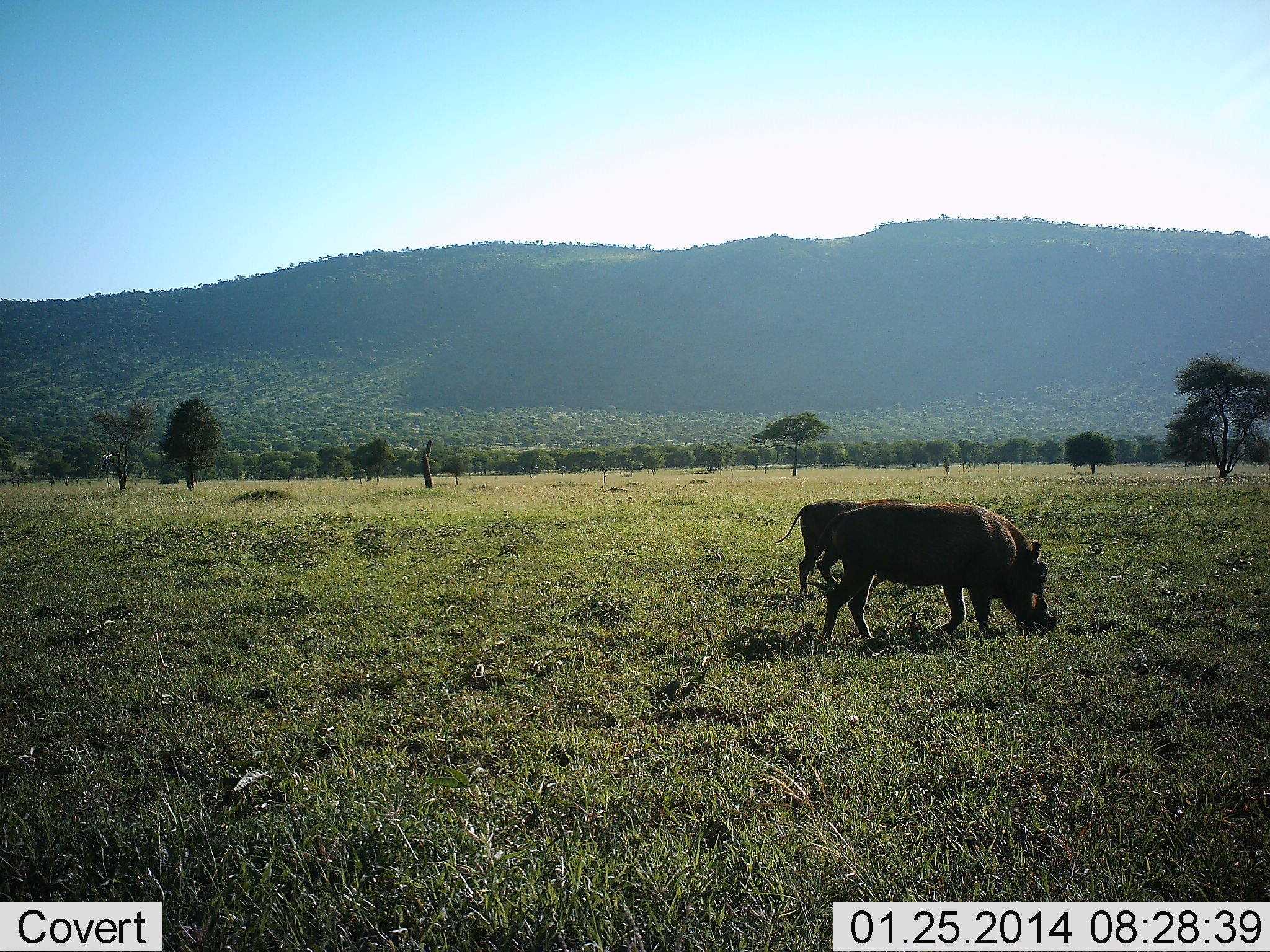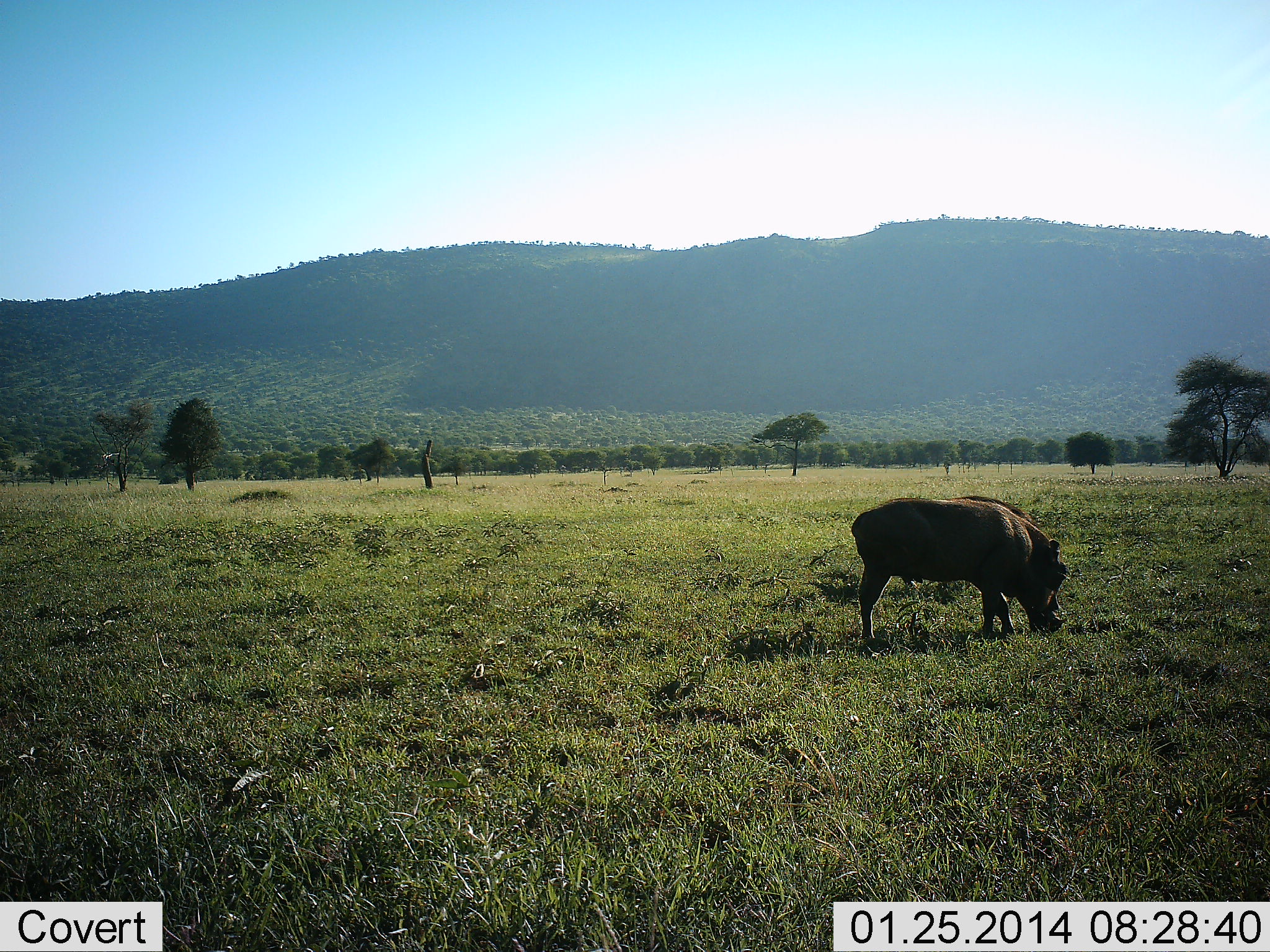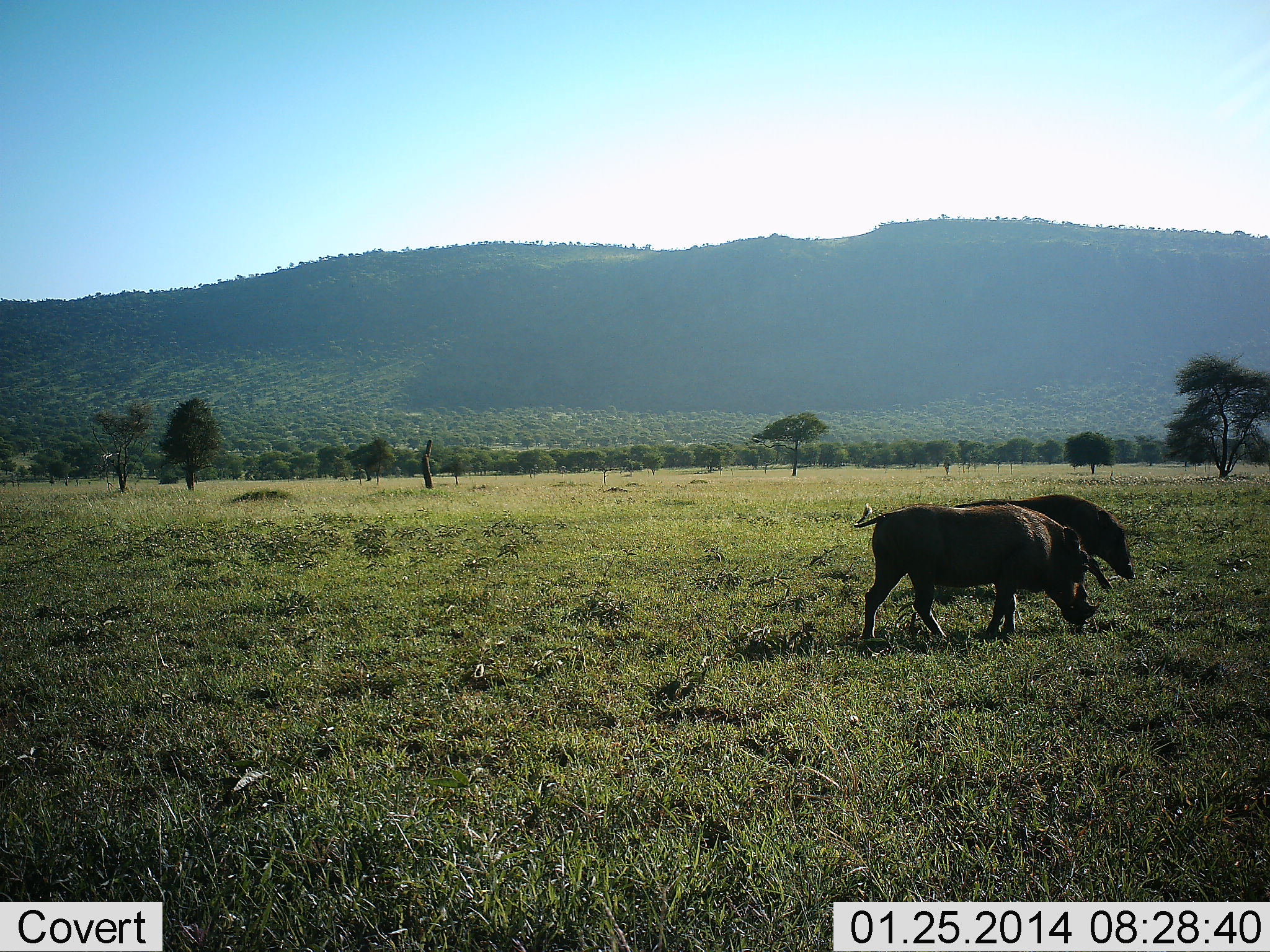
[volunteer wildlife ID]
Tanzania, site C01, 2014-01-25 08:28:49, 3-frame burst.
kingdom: Animalia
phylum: Chordata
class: Mammalia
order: Artiodactyla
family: Suidae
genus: Phacochoerus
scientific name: Phacochoerus africanus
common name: warthog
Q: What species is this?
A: Warthog (Phacochoerus africanus).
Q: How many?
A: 2.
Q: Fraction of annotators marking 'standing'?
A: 20%.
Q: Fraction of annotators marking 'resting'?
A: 0%.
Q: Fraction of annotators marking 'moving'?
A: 50%.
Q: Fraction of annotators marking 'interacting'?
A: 0%.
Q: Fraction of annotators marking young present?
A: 0%.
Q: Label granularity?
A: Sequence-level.